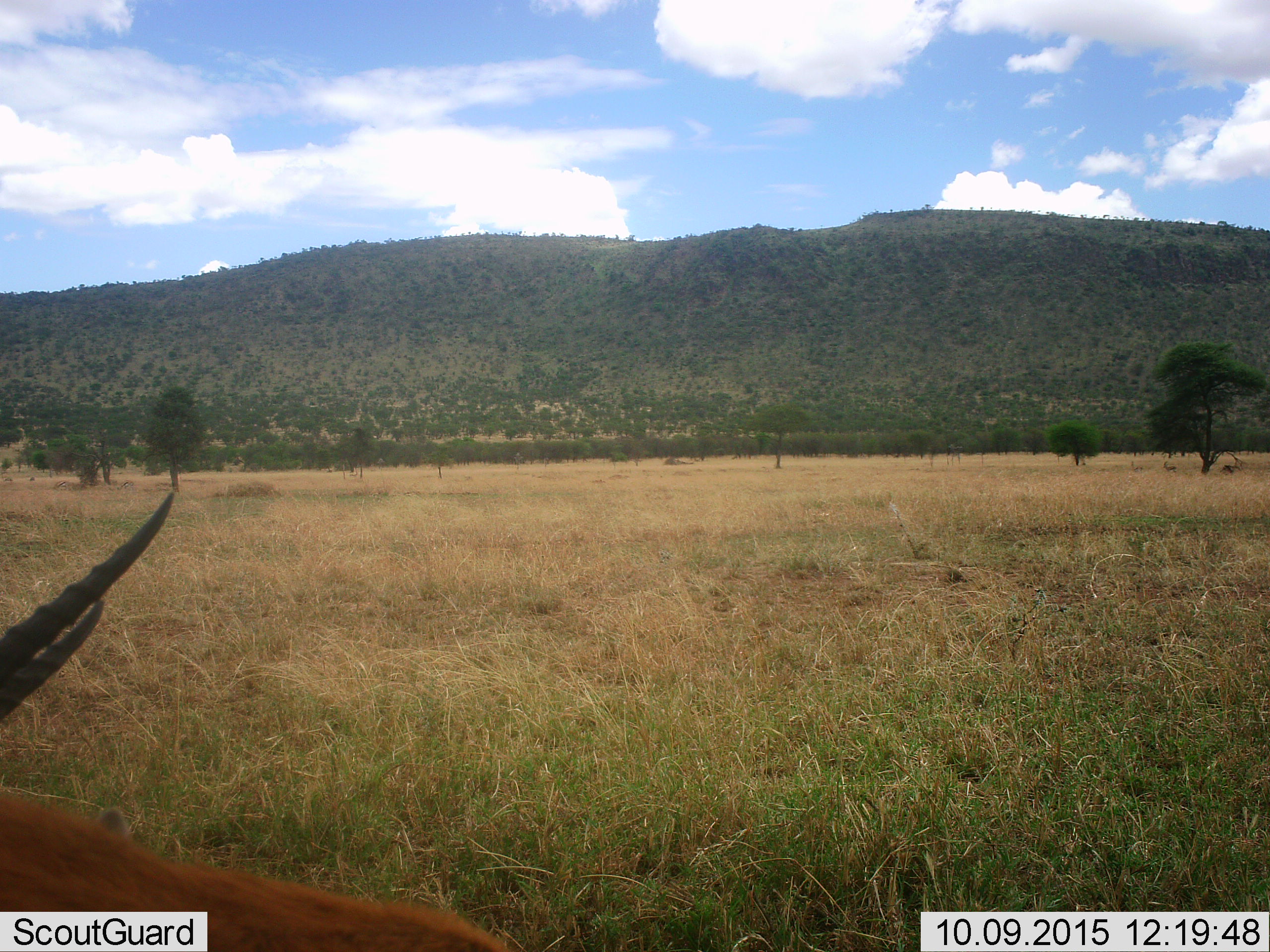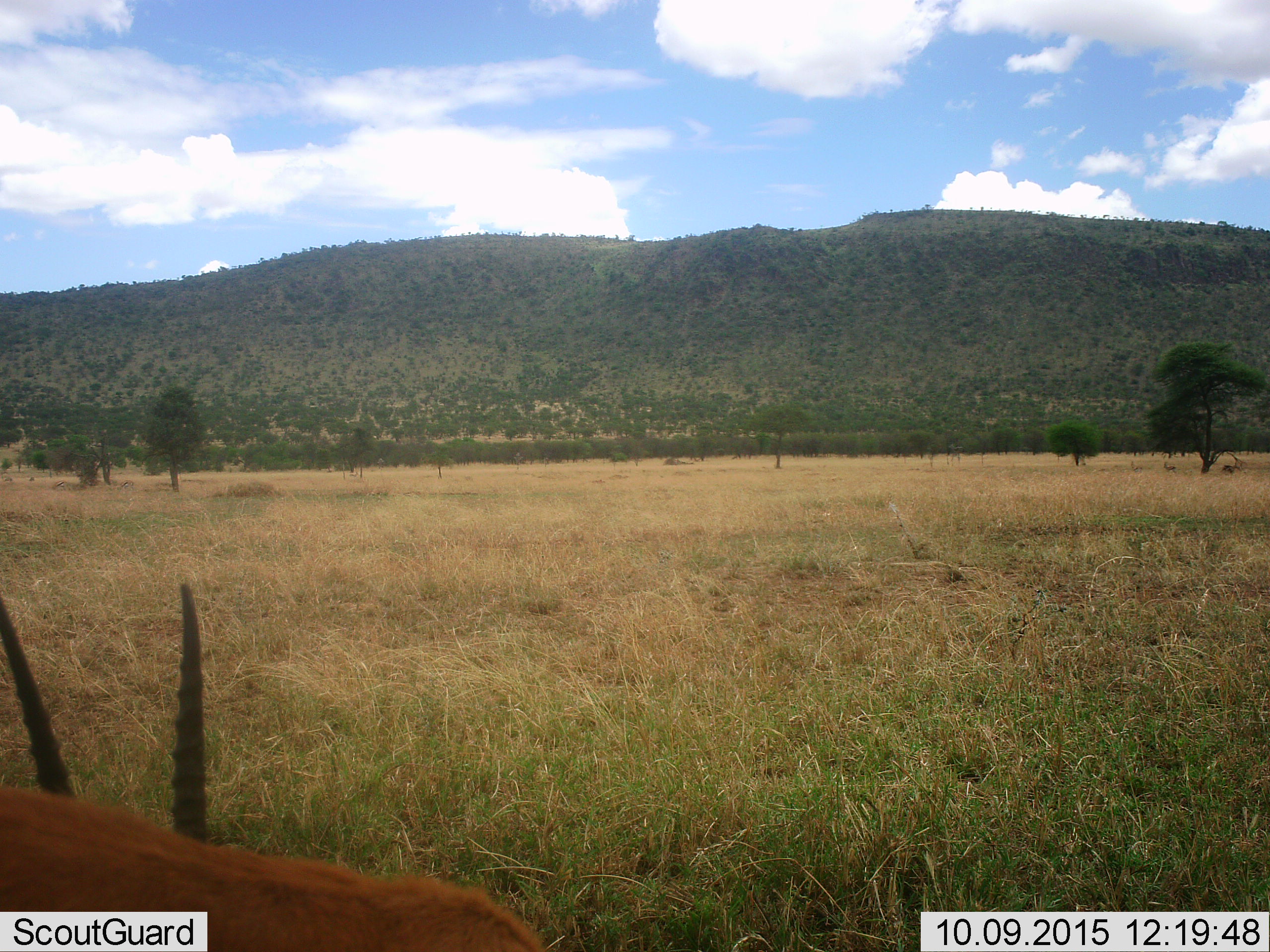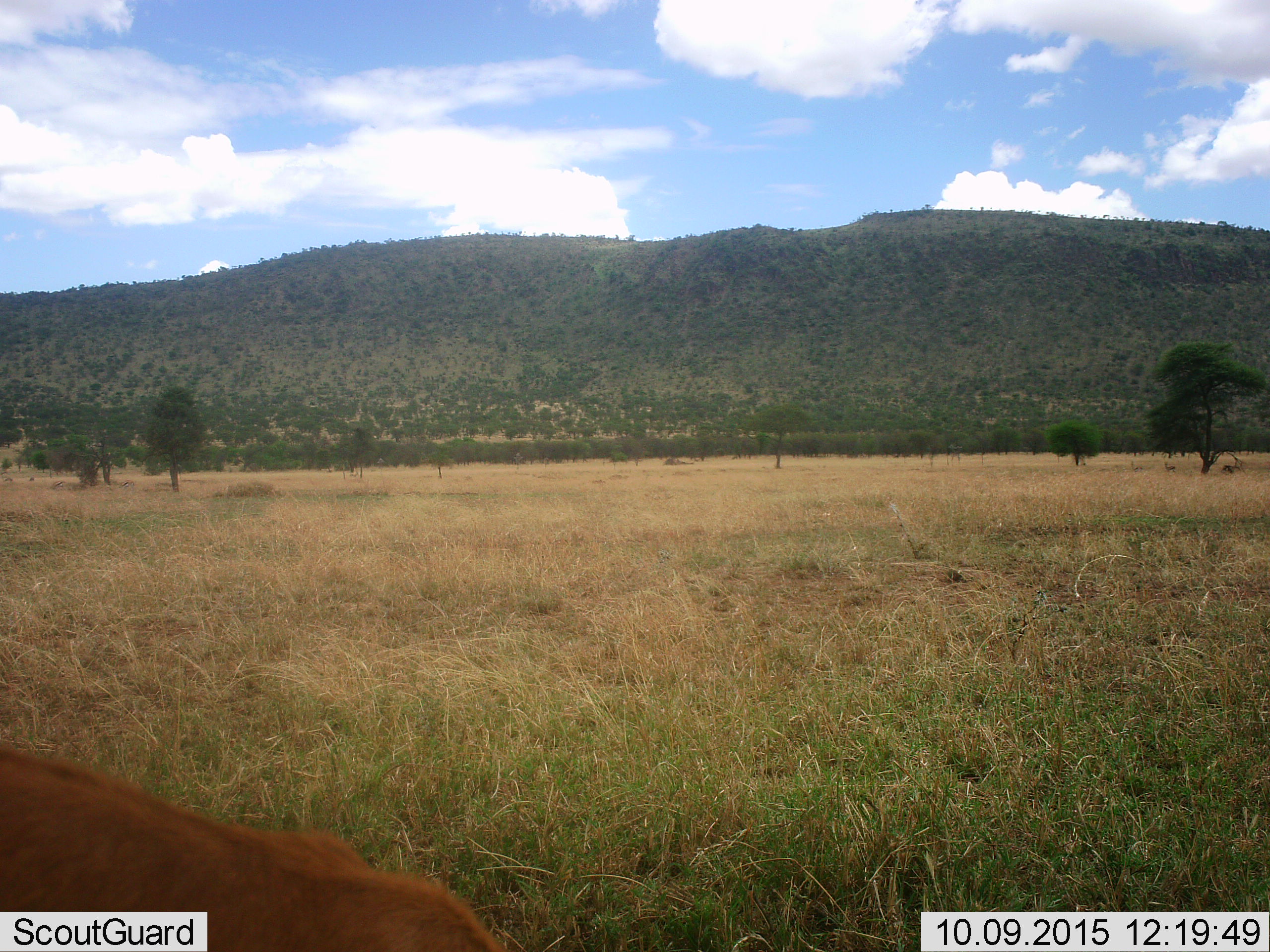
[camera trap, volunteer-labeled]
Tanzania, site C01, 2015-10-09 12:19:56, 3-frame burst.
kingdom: Animalia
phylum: Chordata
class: Mammalia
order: Artiodactyla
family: Bovidae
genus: Eudorcas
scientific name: Eudorcas thomsonii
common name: thomson's gazelle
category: gazellethomsons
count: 1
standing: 67%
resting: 0%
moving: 33%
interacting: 0%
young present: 0%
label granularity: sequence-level